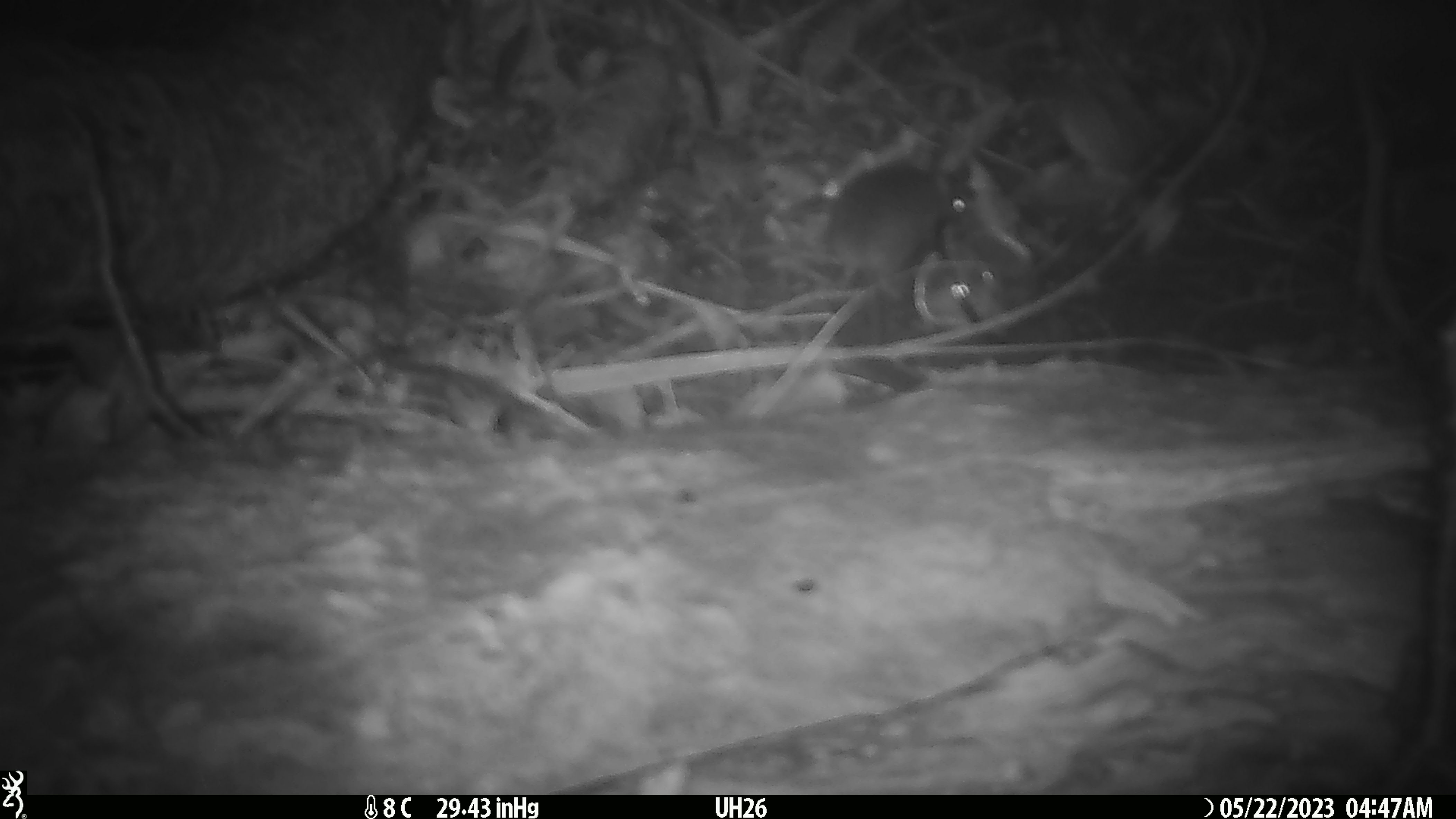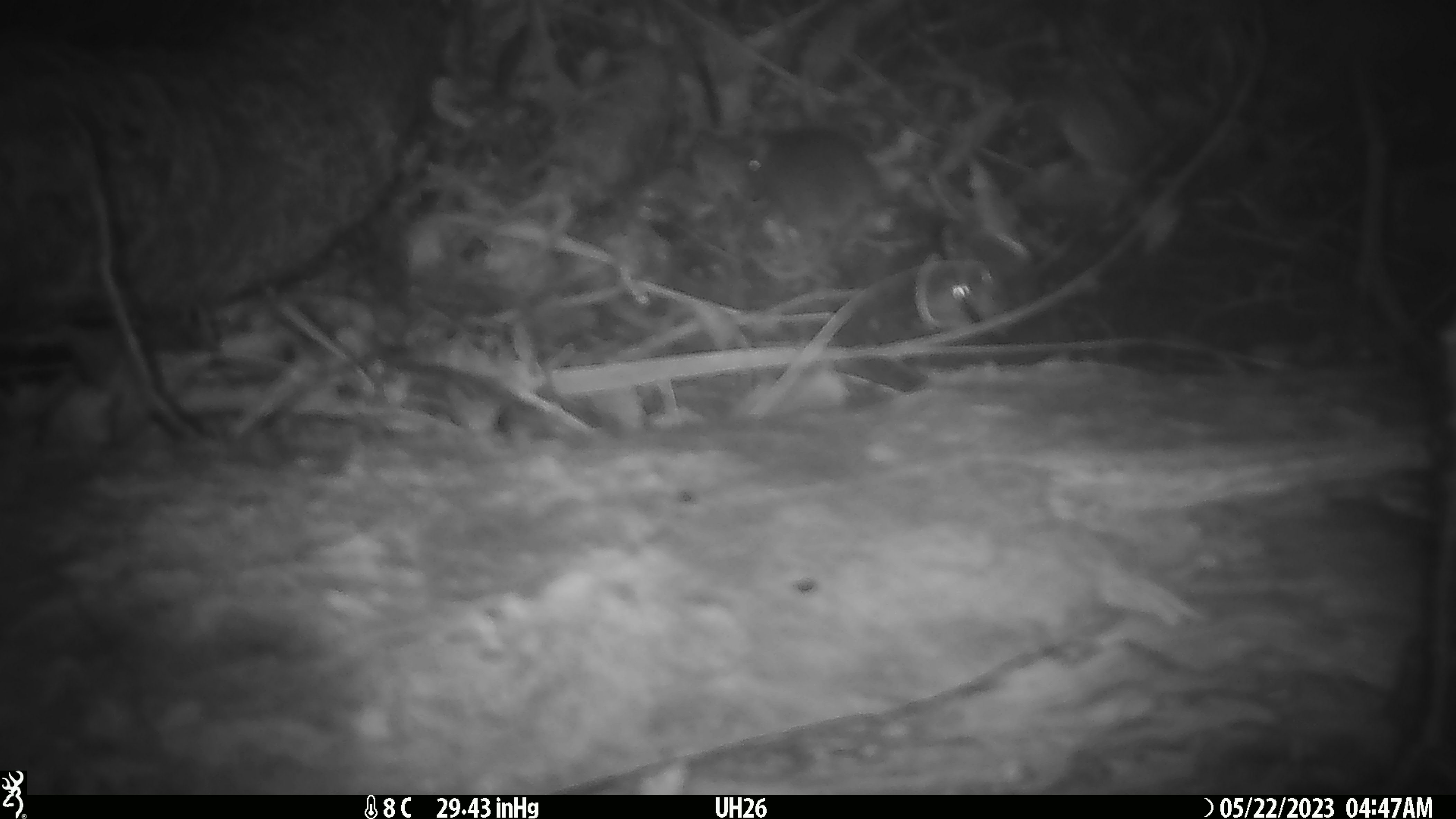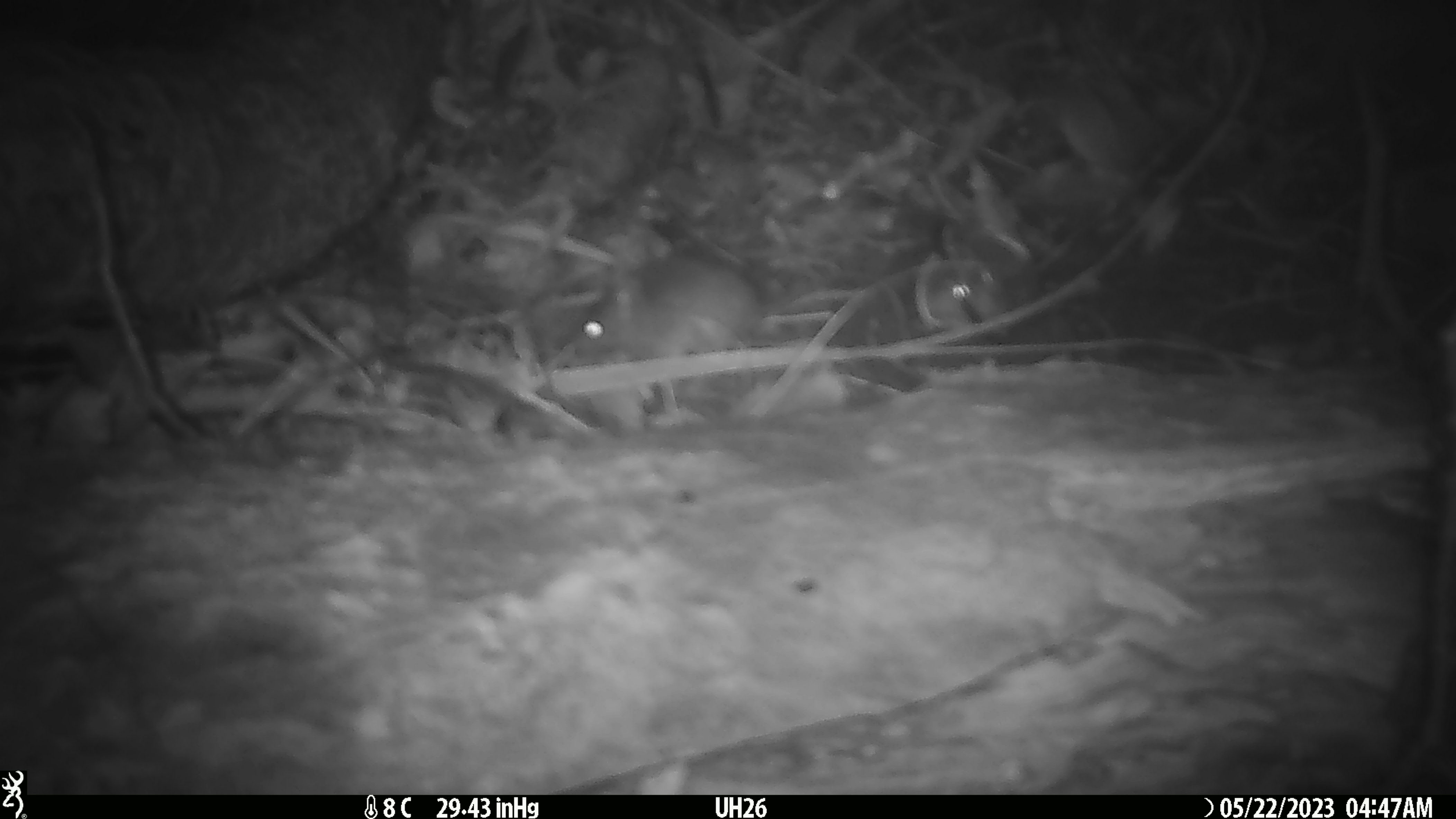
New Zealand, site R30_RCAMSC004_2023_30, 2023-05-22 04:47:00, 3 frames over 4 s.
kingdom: Animalia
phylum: Chordata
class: Mammalia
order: Rodentia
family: Muridae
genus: Mus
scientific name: Mus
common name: mouse